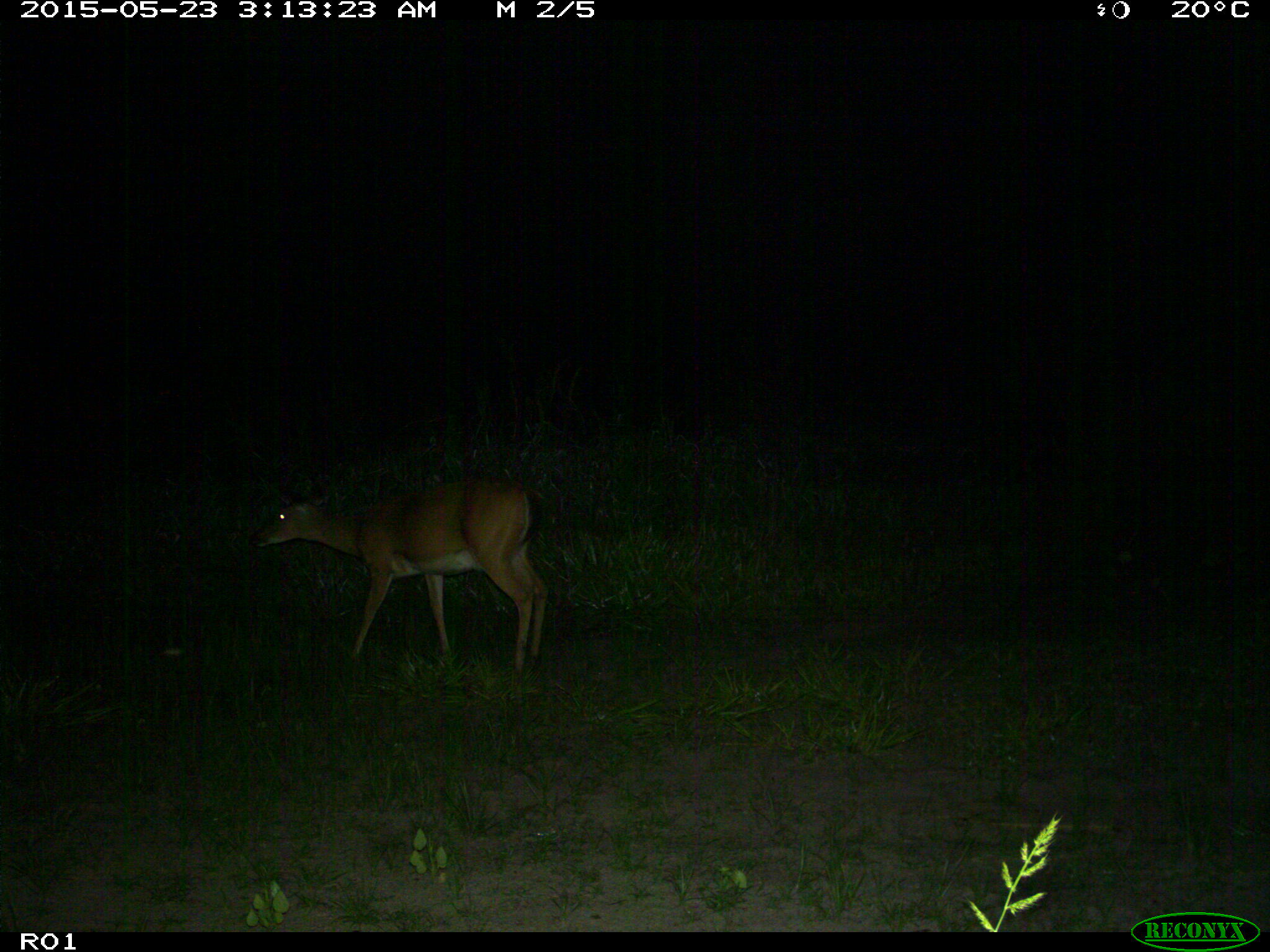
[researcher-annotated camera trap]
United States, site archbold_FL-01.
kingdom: Animalia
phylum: Chordata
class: Mammalia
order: Artiodactyla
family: Cervidae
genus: Odocoileus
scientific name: Odocoileus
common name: deer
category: unidentified deer